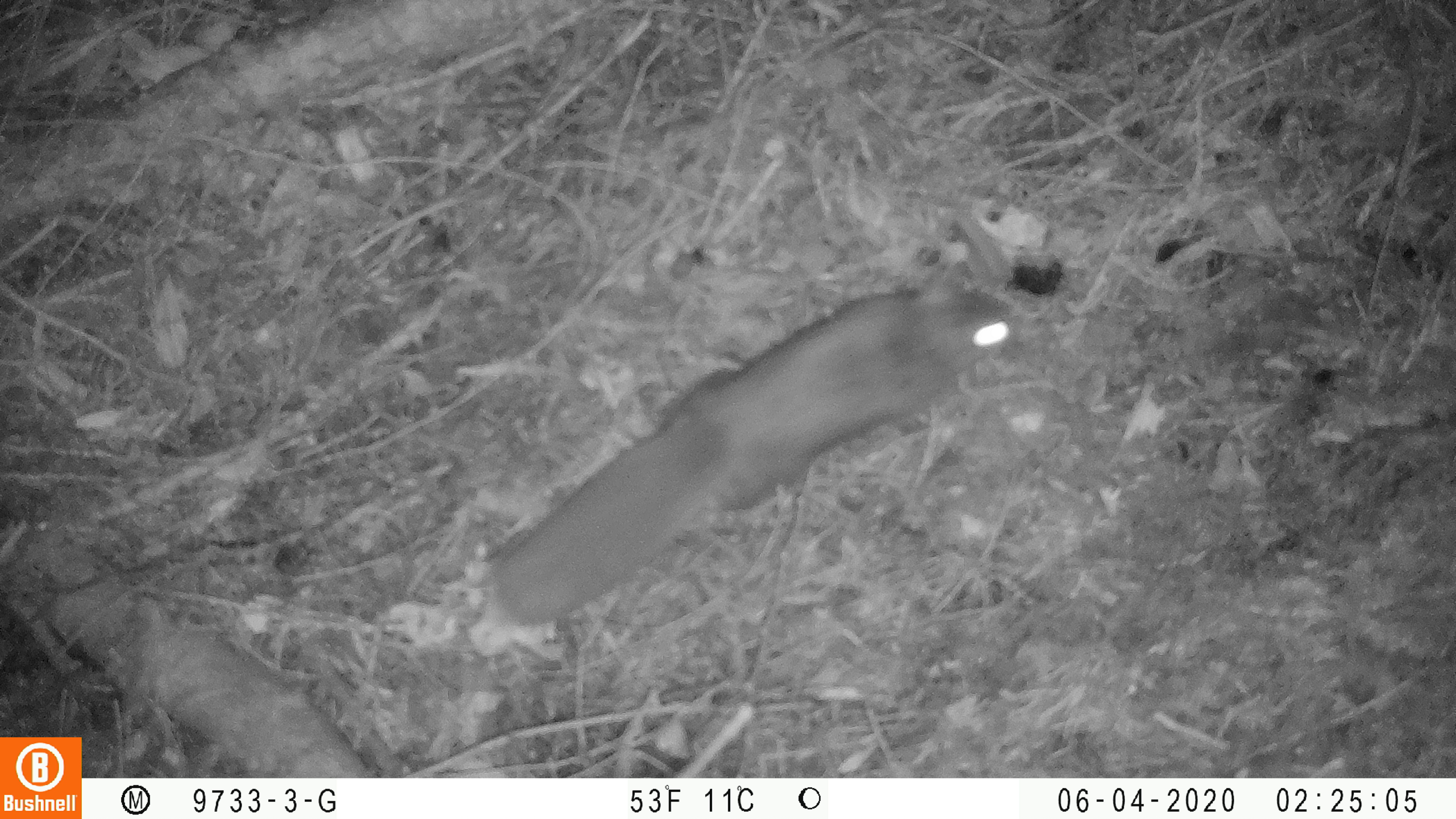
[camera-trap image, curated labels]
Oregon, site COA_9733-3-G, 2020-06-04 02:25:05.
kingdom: Animalia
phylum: Chordata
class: Mammalia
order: Rodentia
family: Sciuridae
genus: Glaucomys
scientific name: Glaucomys oregonensis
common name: humboldt's flying squirrel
Humboldt's flying squirrel (Glaucomys oregonensis).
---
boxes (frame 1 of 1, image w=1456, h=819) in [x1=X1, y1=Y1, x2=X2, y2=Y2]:
humboldt's flying squirrel: [x1=473, y1=257, x2=1034, y2=634]